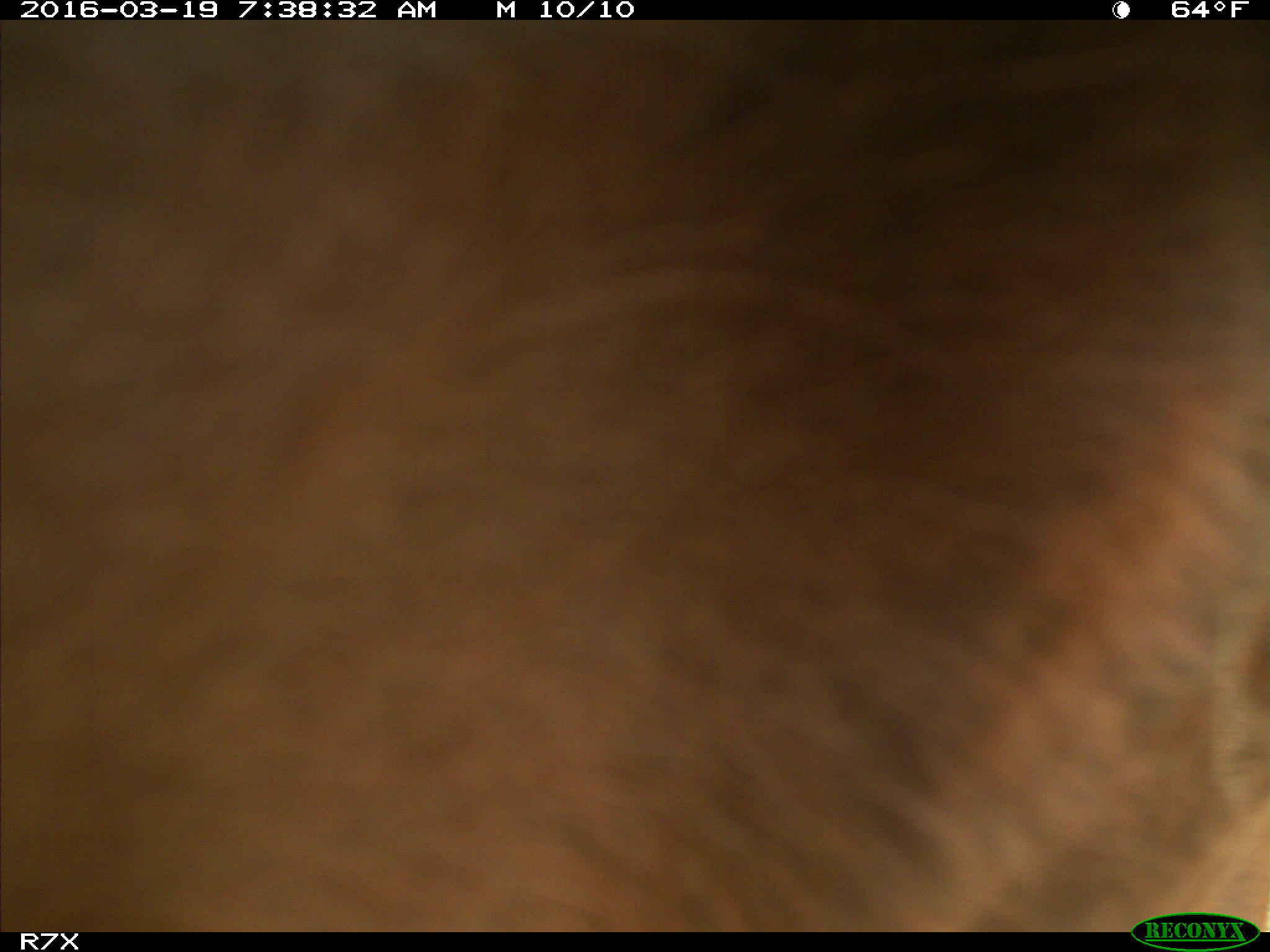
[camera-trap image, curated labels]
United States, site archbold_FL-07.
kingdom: Animalia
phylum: Chordata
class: Mammalia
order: Artiodactyla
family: Bovidae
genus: Bos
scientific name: Bos taurus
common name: domestic cow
Bos taurus (domestic cow).